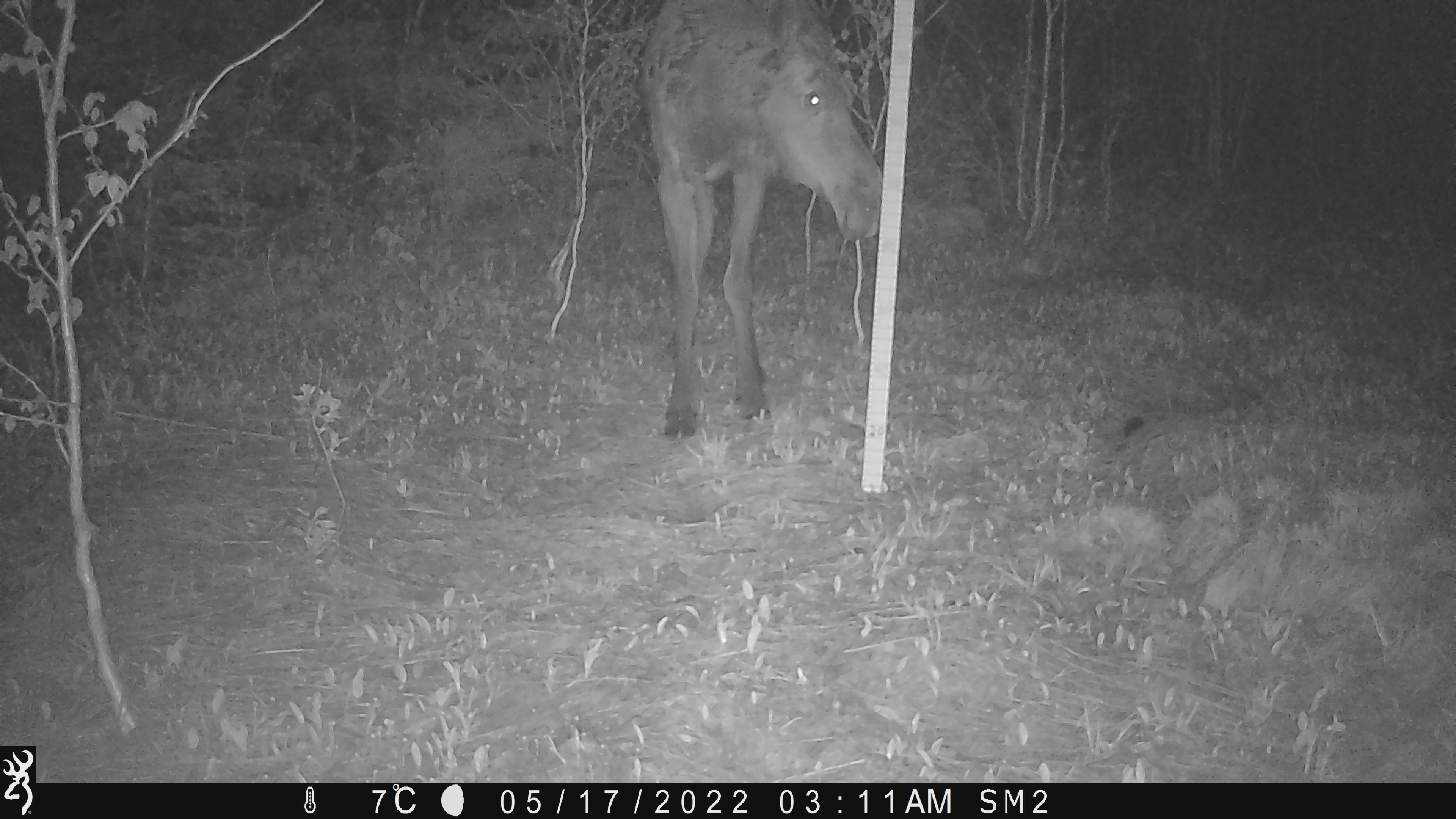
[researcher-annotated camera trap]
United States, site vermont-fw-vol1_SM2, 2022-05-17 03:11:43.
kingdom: Animalia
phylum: Chordata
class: Mammalia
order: Artiodactyla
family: Cervidae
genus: Alces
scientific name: Alces alces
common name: moose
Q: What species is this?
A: Moose (Alces alces).